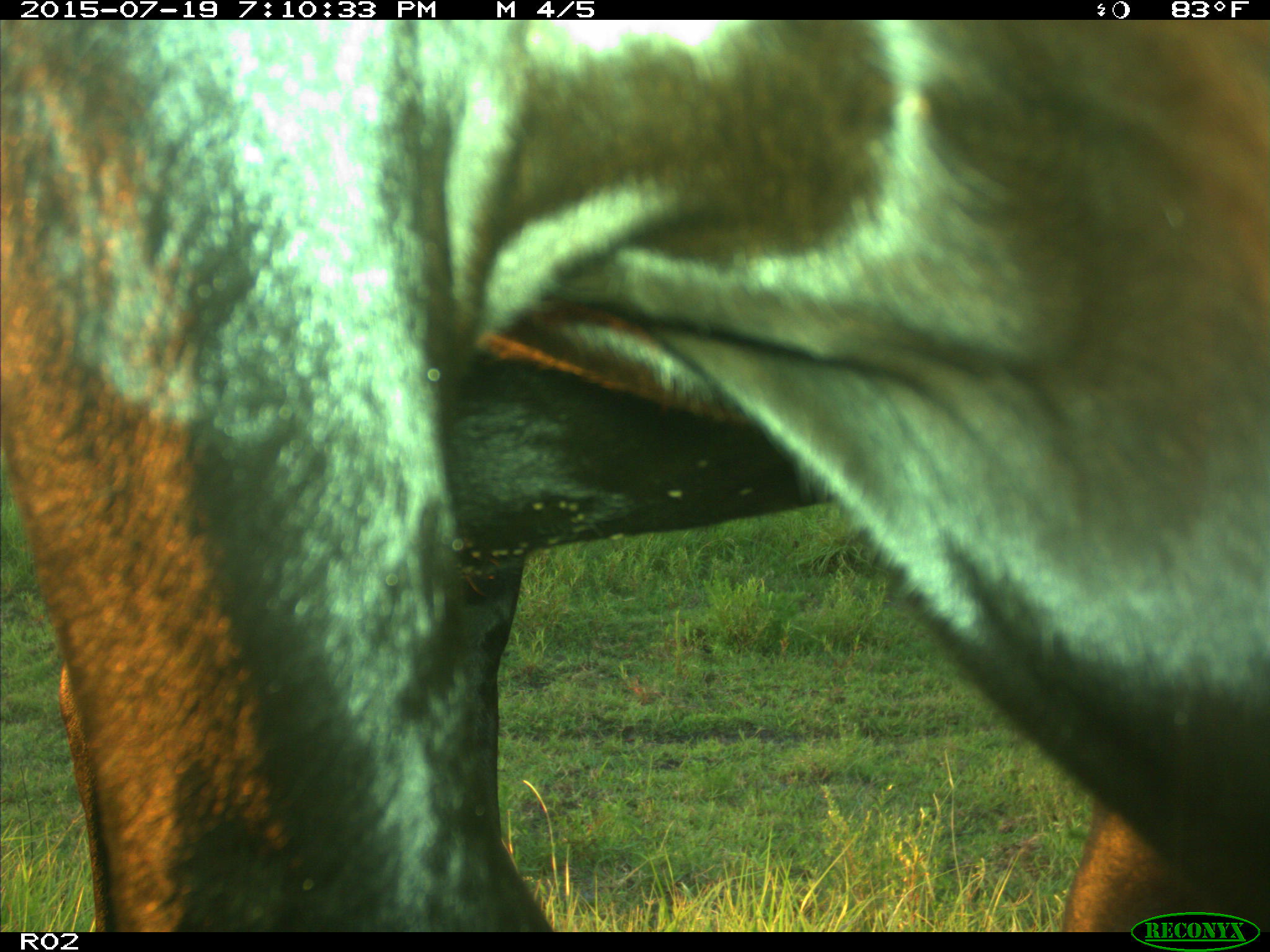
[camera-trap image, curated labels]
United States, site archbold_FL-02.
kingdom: Animalia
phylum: Chordata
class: Mammalia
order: Artiodactyla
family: Bovidae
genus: Bos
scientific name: Bos taurus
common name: domestic cow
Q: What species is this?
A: Bos taurus (domestic cow).